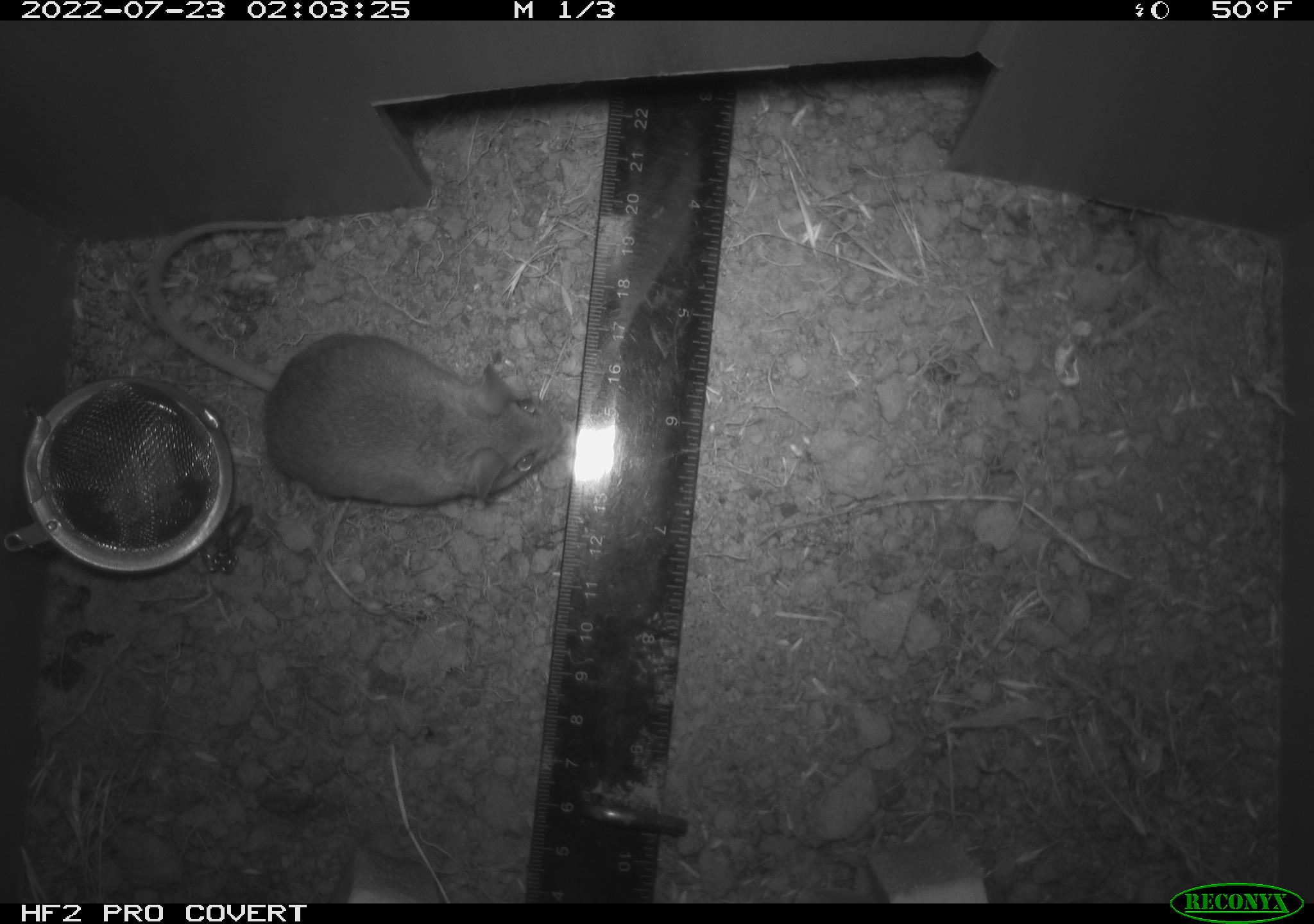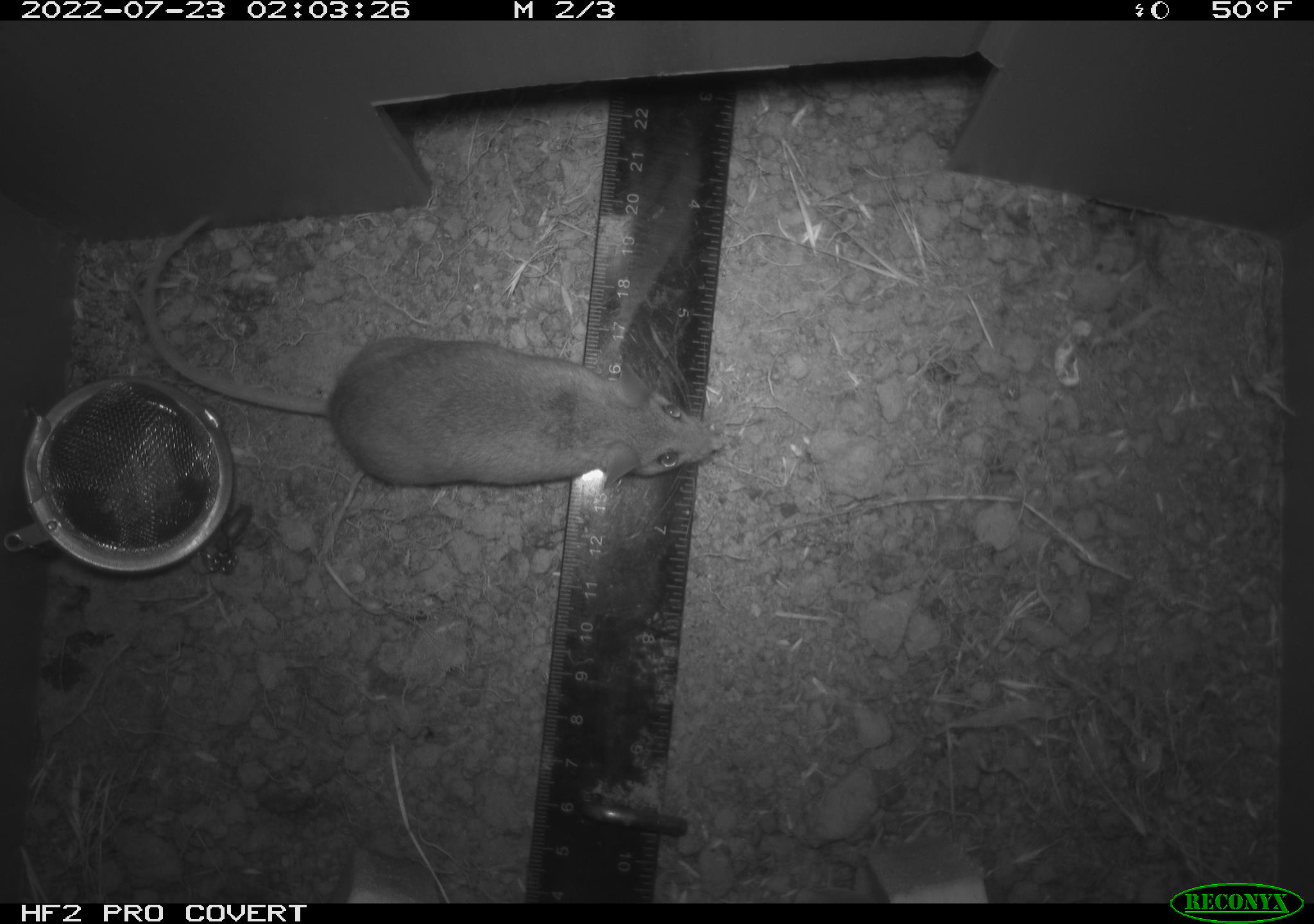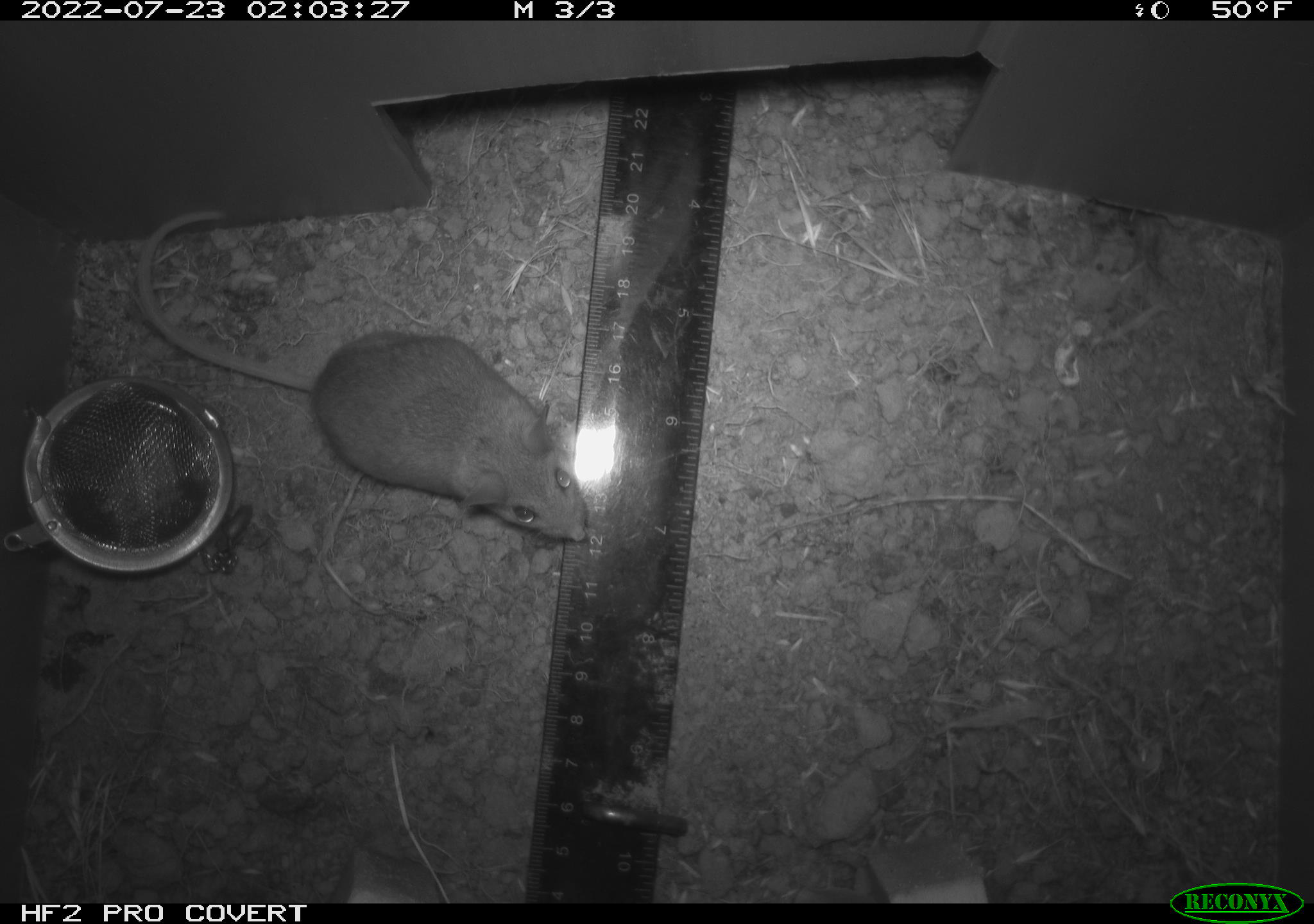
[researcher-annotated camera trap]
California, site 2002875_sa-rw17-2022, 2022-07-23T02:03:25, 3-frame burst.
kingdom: Animalia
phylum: Chordata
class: Mammalia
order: Rodentia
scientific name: Rodentia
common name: mouse species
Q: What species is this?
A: Mouse species (Rodentia).